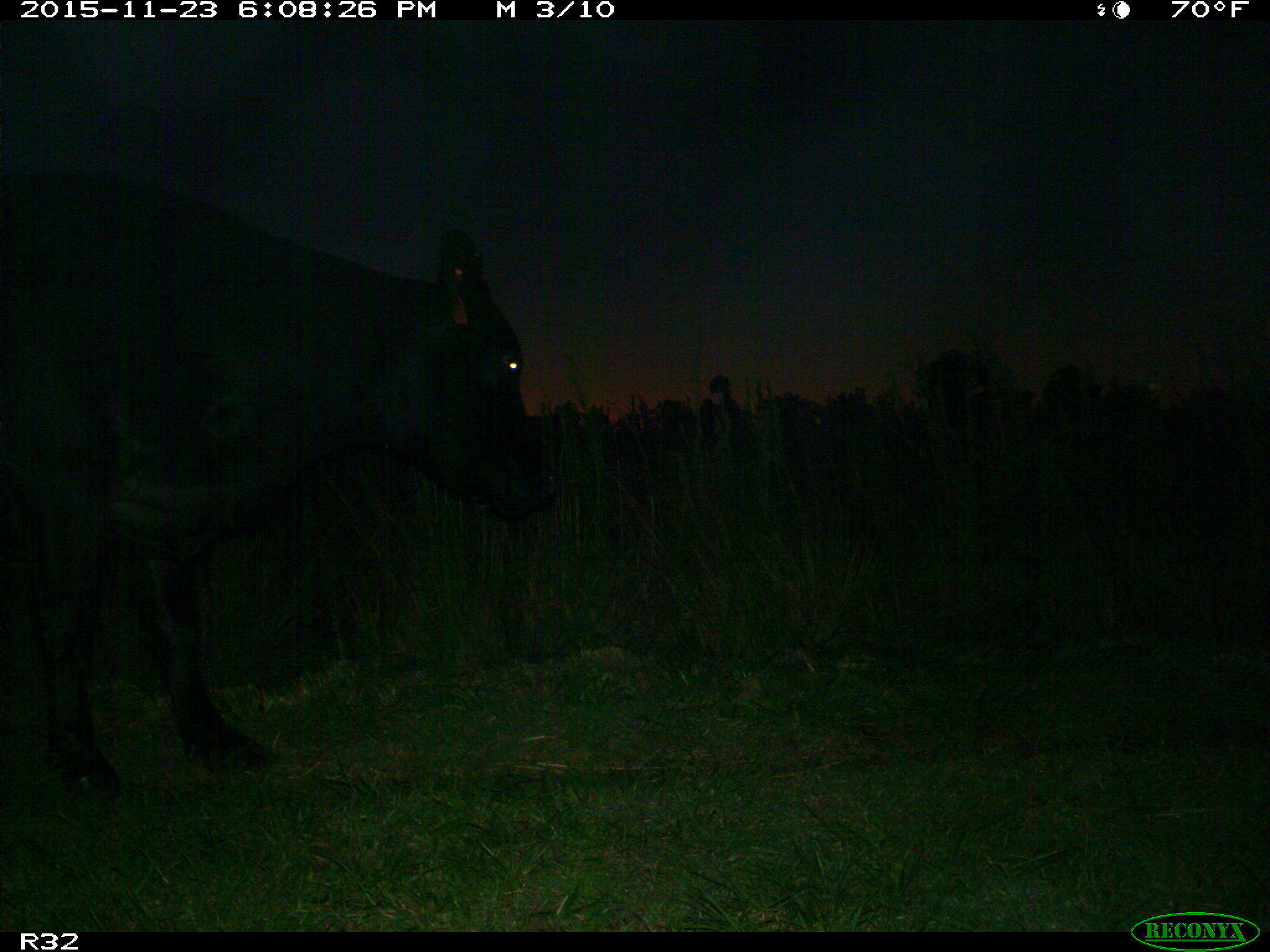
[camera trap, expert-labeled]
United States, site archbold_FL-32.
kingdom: Animalia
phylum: Chordata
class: Mammalia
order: Artiodactyla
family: Bovidae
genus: Bos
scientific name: Bos taurus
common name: domestic cow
Bos taurus (domestic cow).